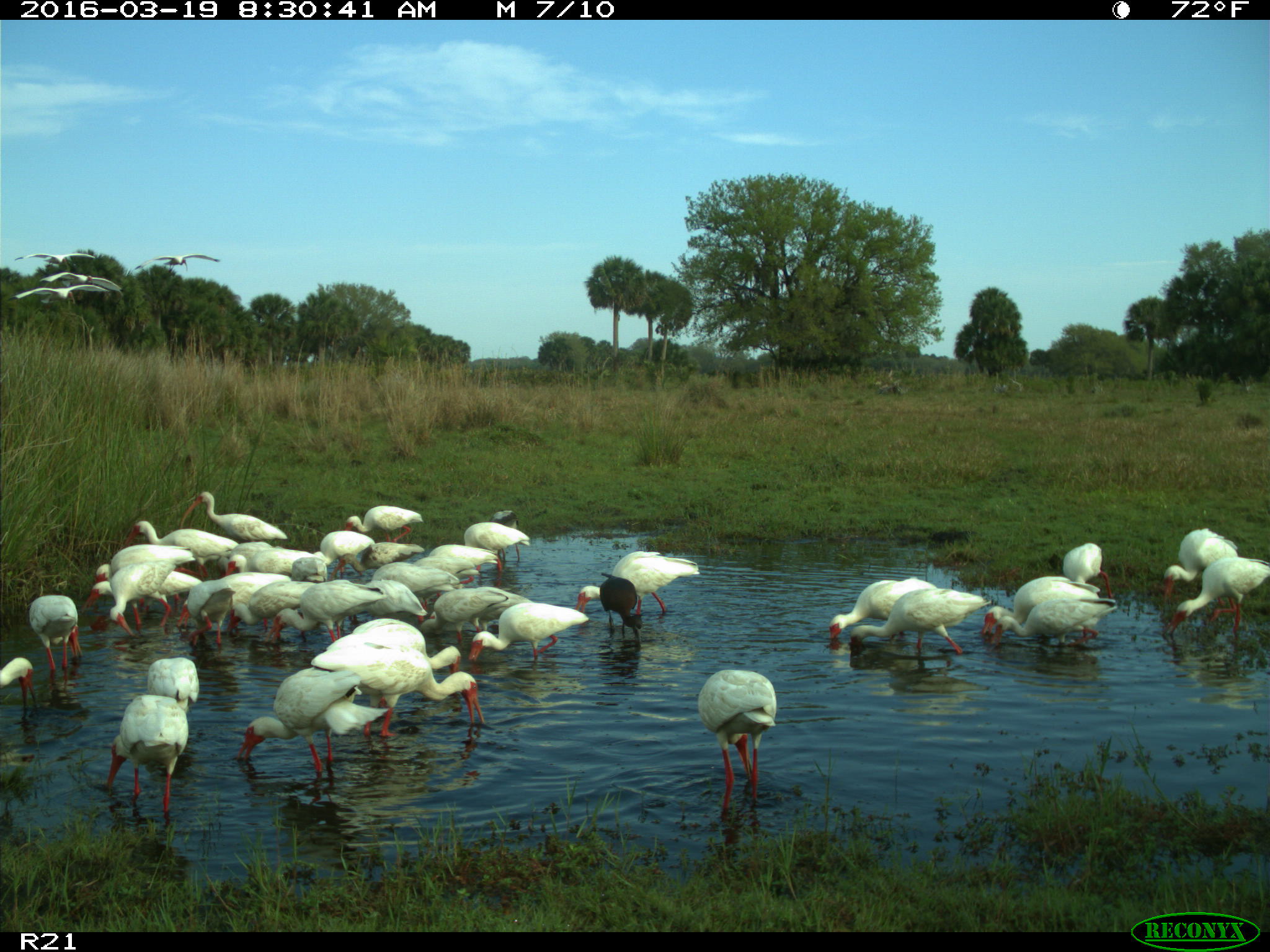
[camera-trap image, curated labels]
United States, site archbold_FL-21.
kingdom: Animalia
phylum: Chordata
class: Aves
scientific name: Aves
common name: birds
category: unidentified bird